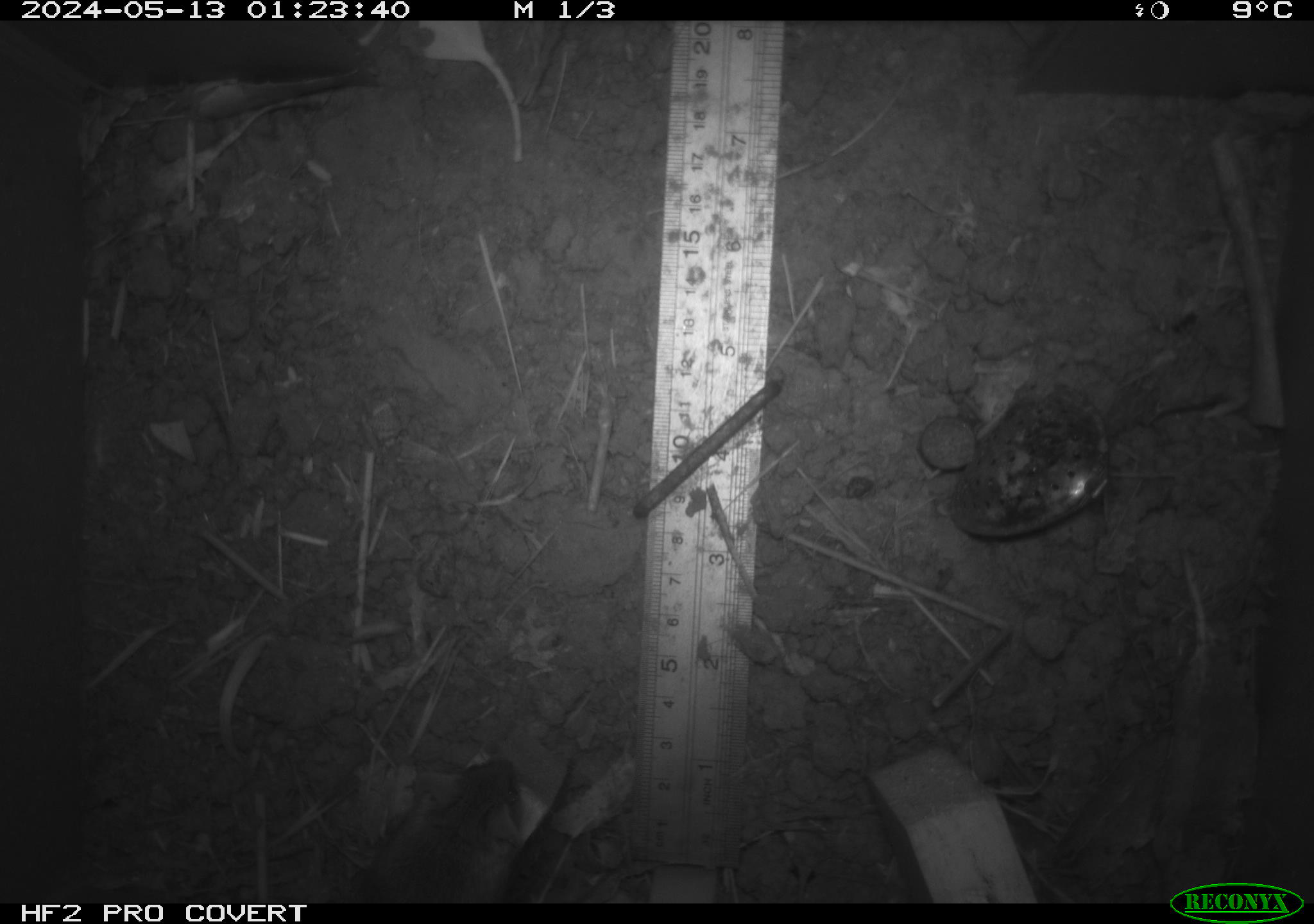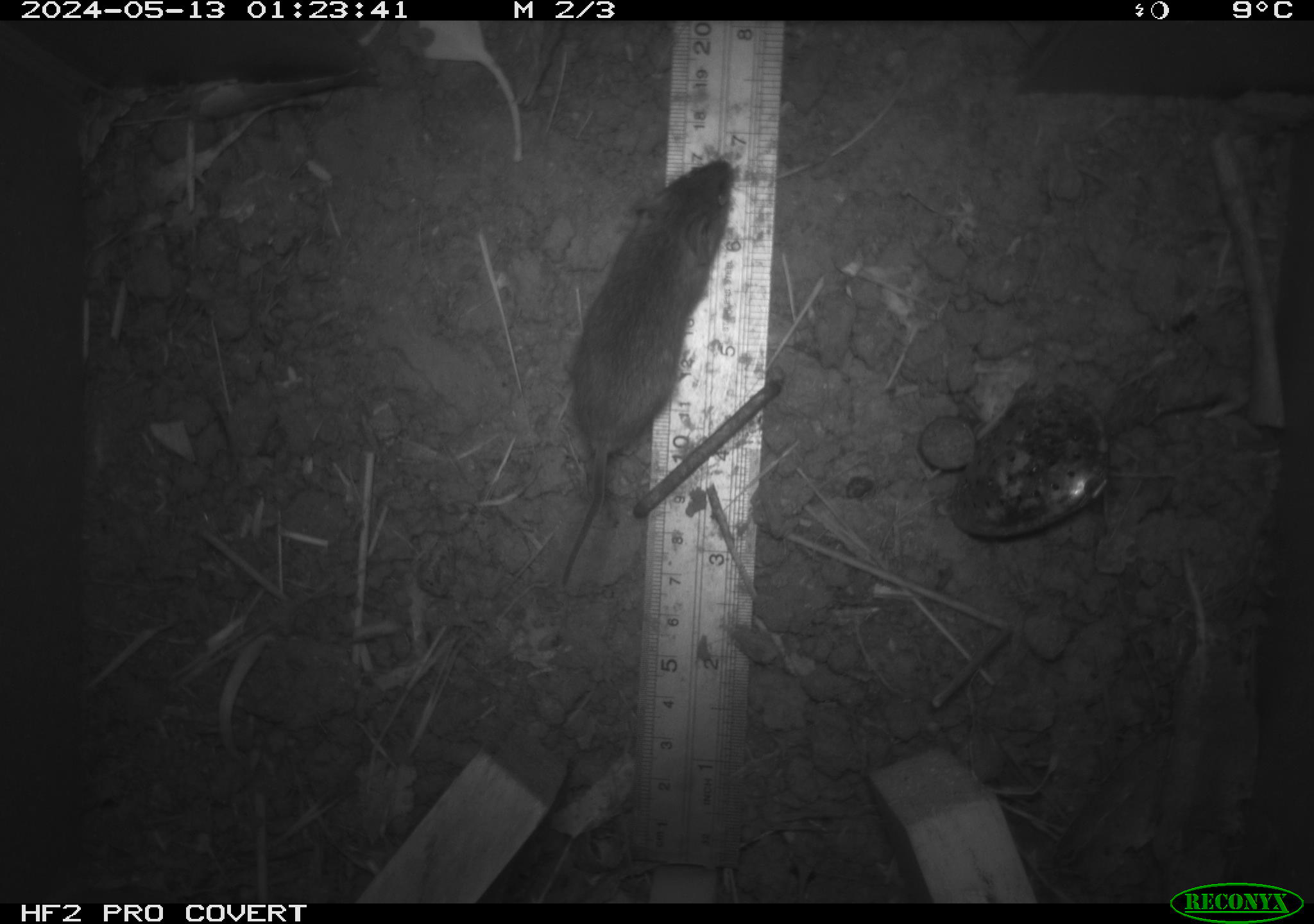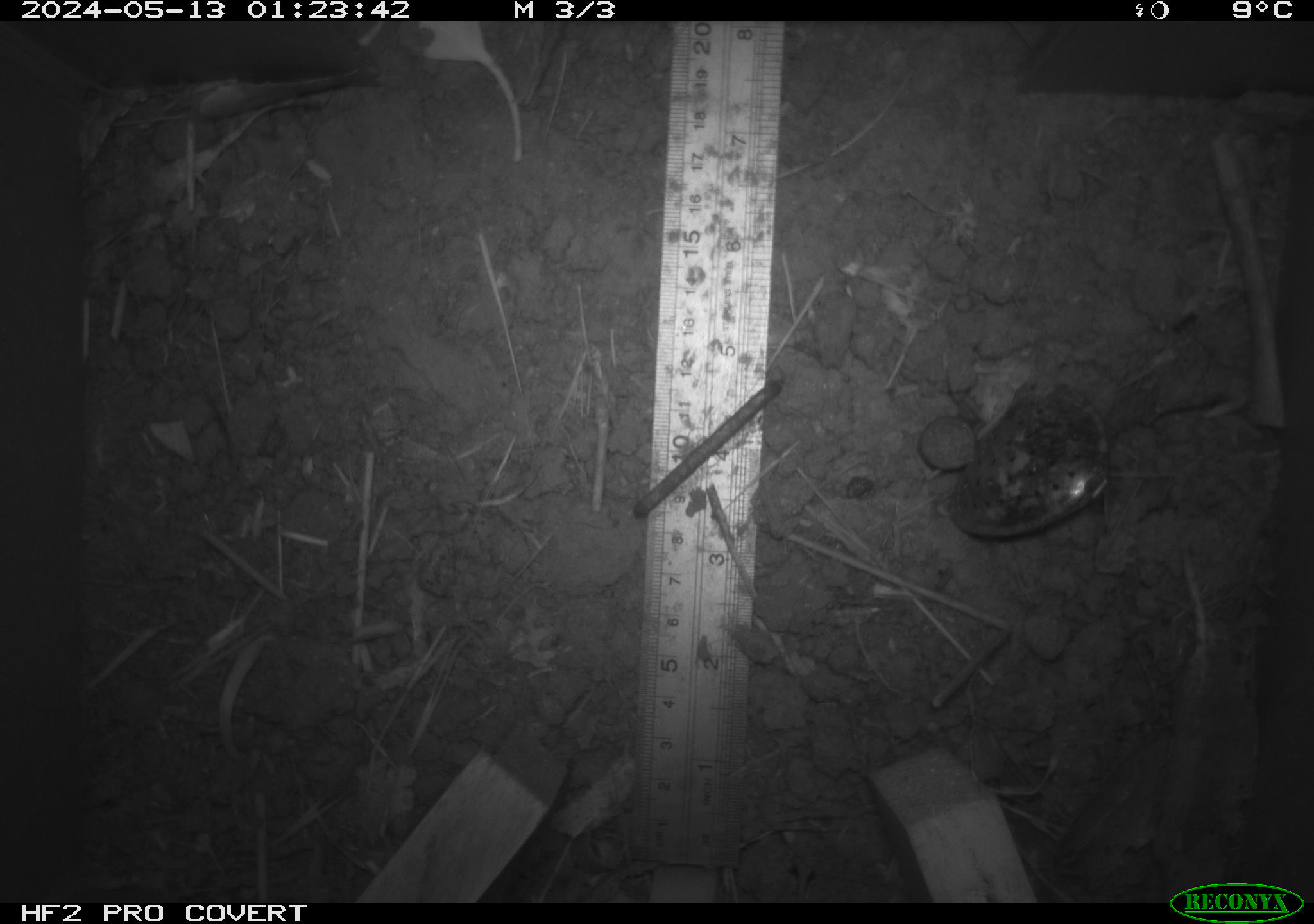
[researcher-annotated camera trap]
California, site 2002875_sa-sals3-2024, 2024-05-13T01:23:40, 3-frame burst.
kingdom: Animalia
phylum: Chordata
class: Mammalia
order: Rodentia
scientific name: Rodentia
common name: mouse species